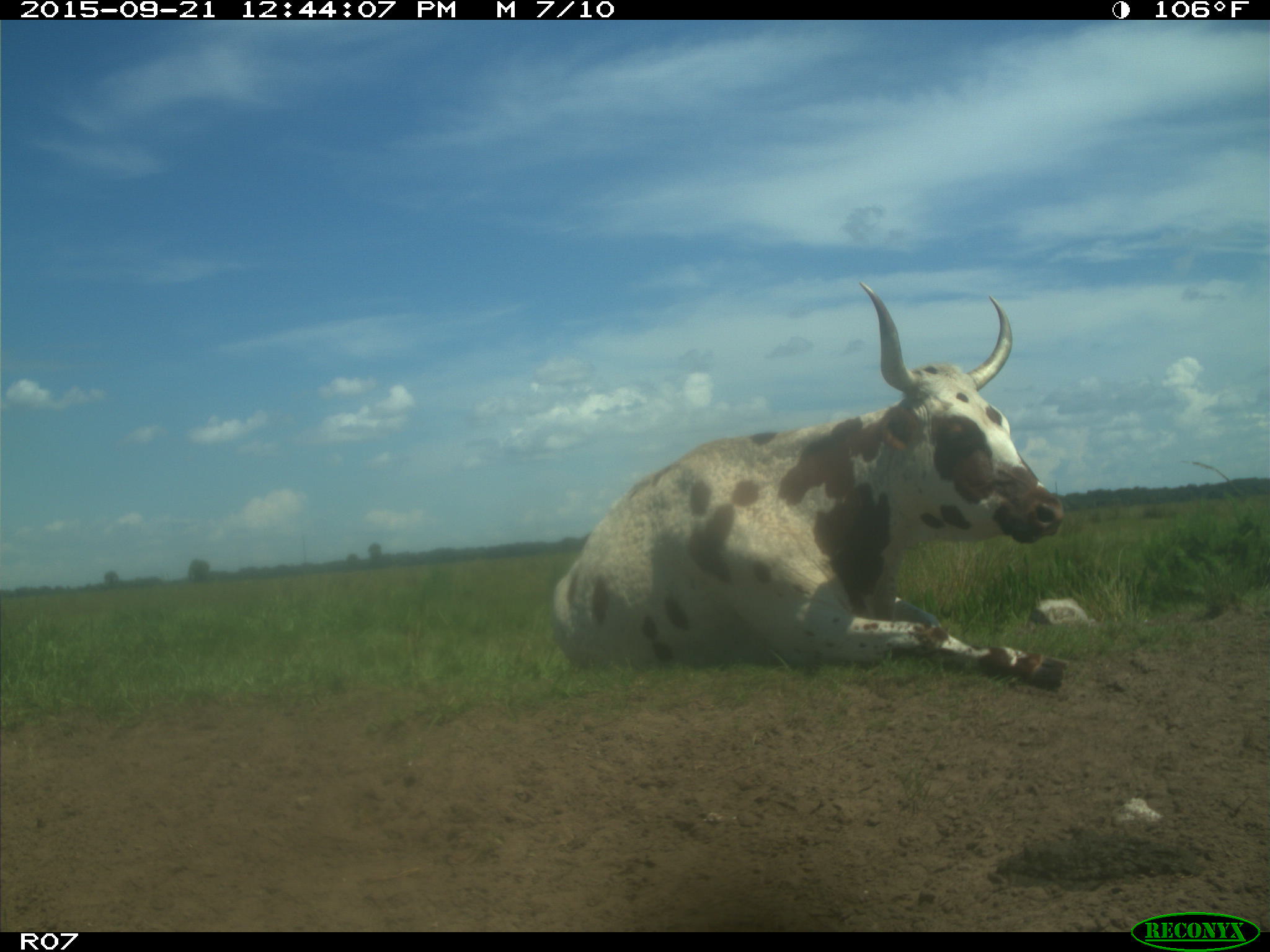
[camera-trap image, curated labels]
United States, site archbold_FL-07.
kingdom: Animalia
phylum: Chordata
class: Mammalia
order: Artiodactyla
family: Bovidae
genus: Bos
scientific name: Bos taurus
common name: domestic cow